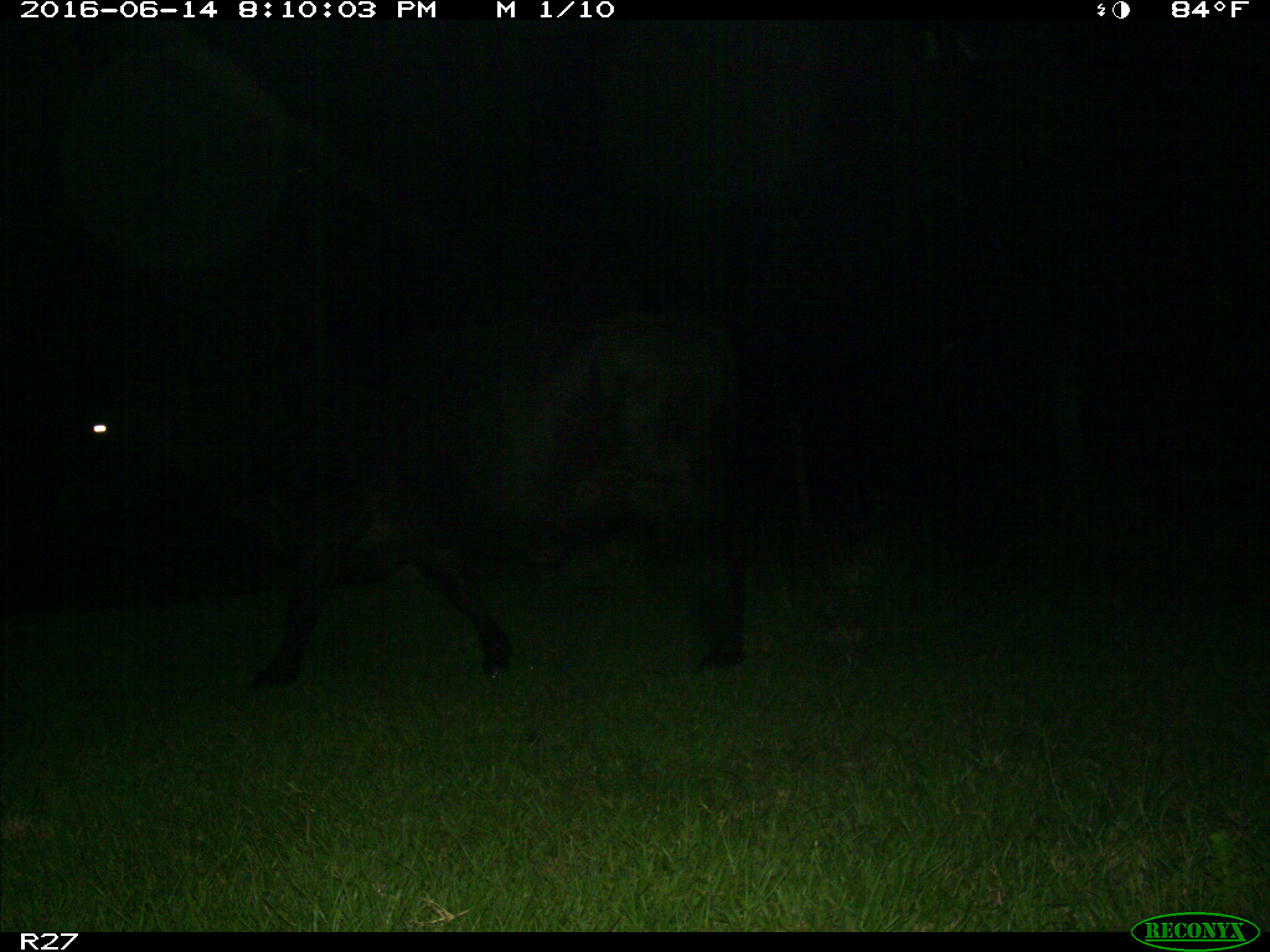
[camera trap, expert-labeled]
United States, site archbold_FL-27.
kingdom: Animalia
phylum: Chordata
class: Mammalia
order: Artiodactyla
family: Bovidae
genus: Bos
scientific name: Bos taurus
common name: domestic cow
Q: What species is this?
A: Bos taurus (domestic cow).